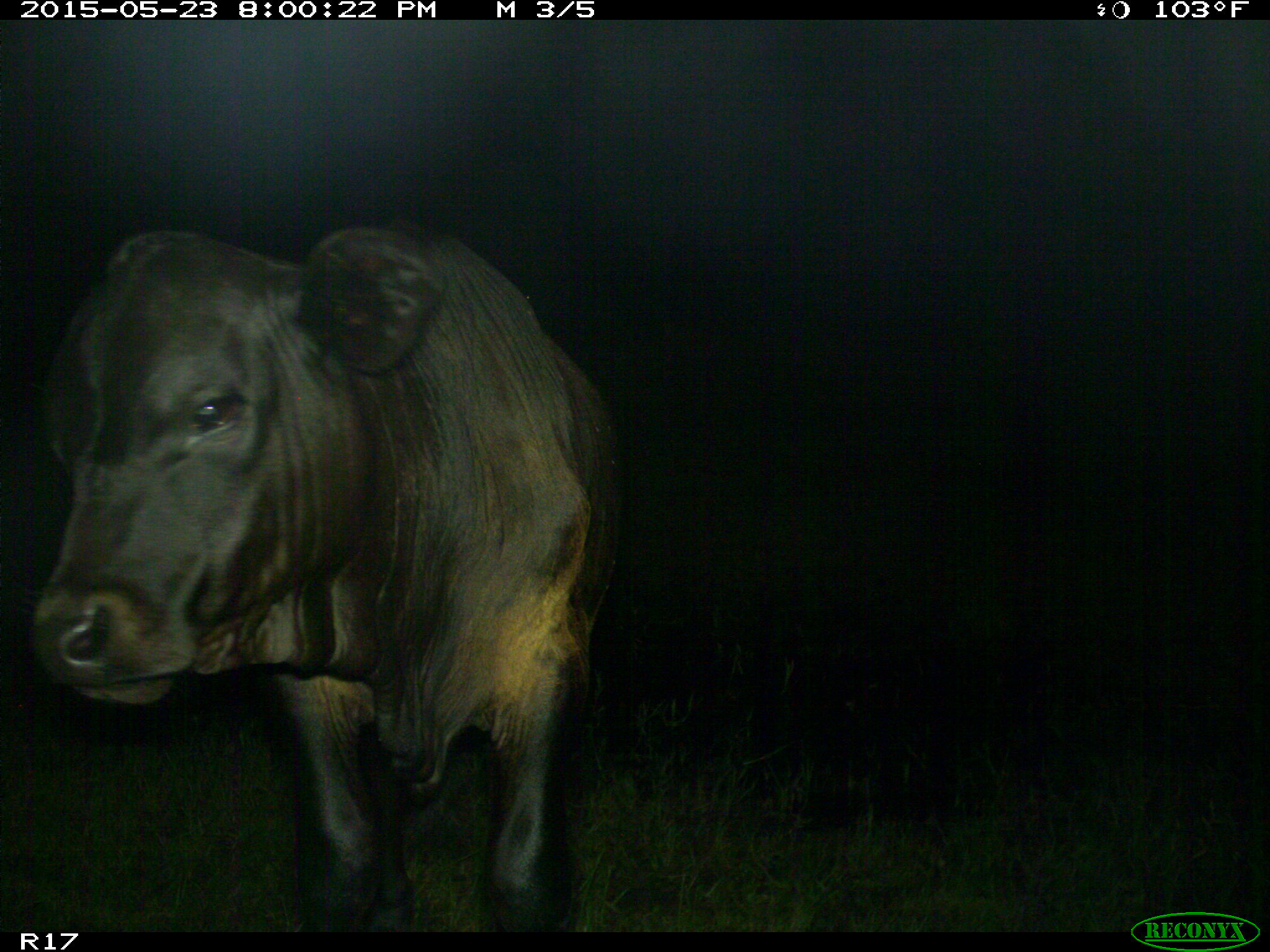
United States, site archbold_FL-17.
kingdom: Animalia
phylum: Chordata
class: Mammalia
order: Artiodactyla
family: Bovidae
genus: Bos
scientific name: Bos taurus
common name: domestic cow